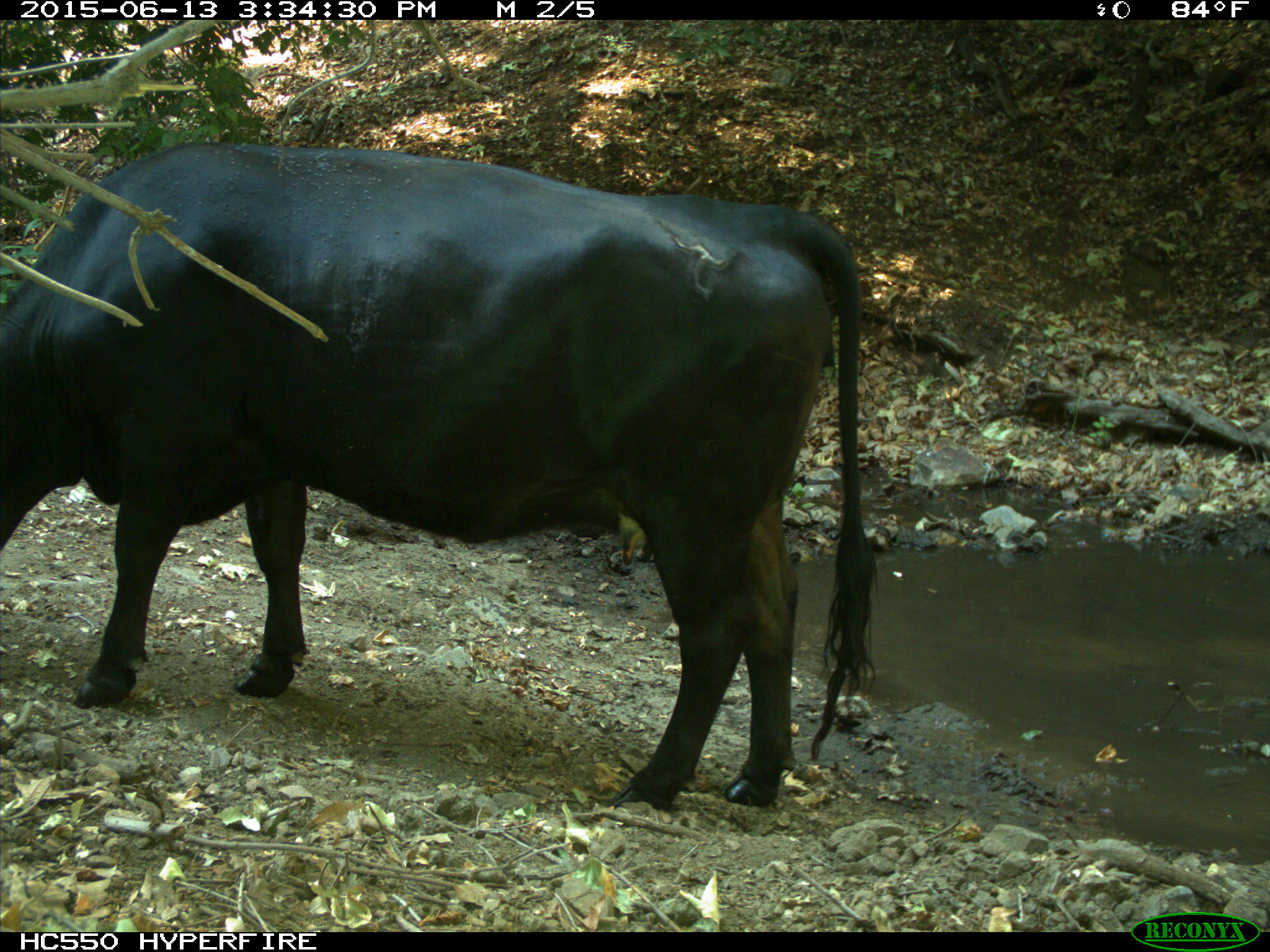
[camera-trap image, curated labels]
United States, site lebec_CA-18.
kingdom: Animalia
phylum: Chordata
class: Mammalia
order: Artiodactyla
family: Bovidae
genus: Bos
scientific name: Bos taurus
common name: domestic cow